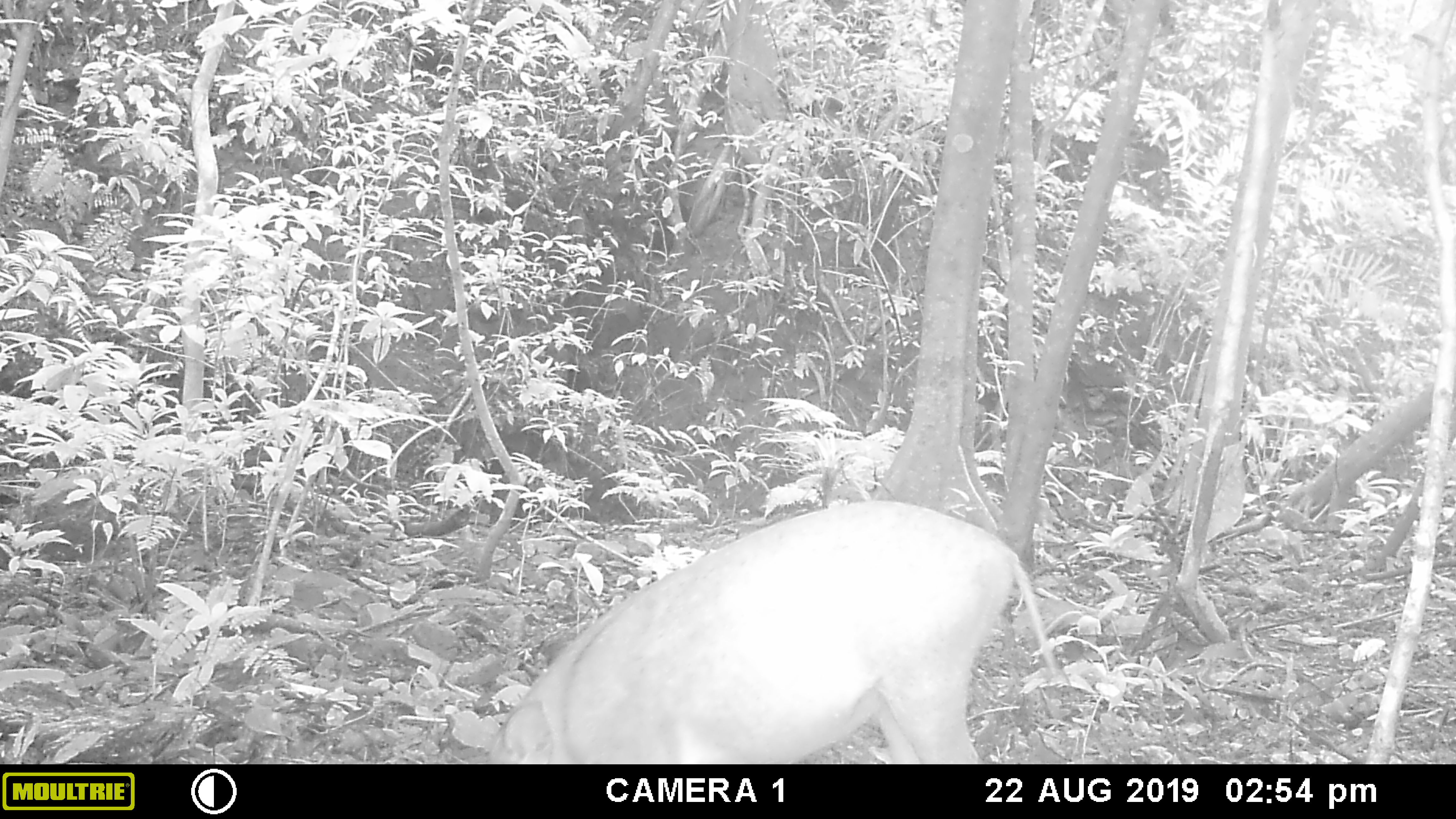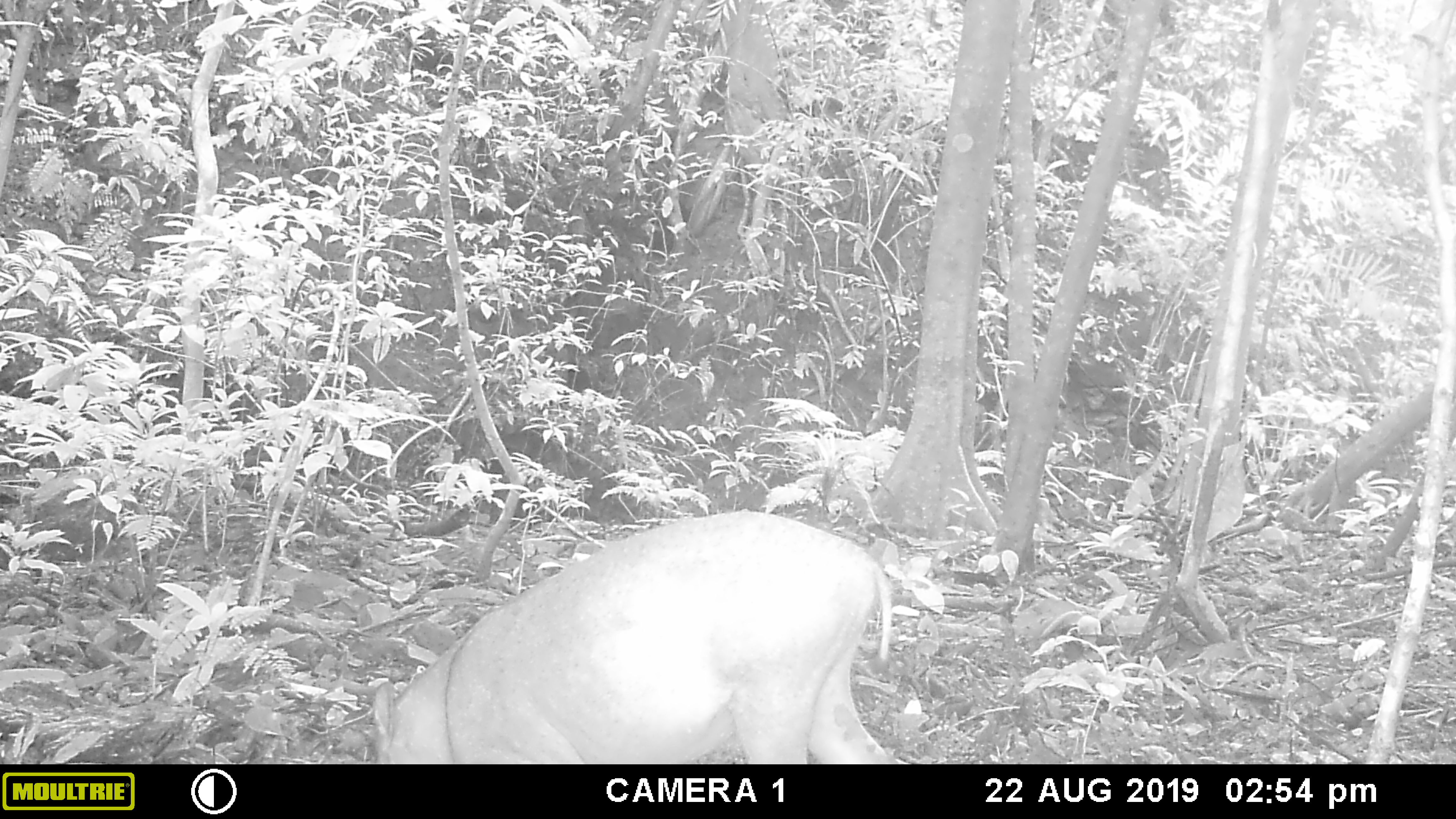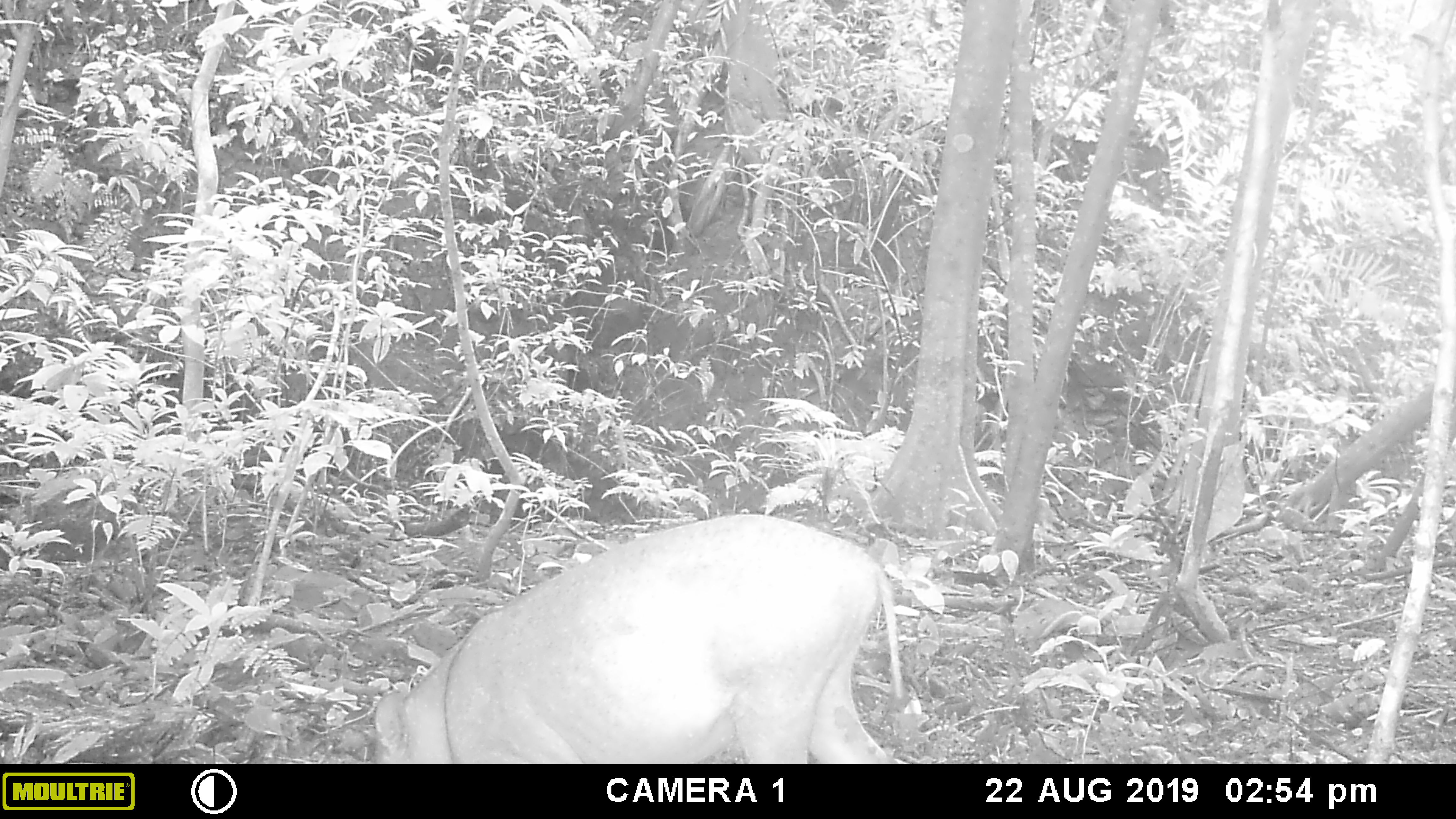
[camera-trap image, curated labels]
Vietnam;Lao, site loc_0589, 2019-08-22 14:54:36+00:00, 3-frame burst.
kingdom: Animalia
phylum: Chordata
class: Mammalia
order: Artiodactyla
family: Suidae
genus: Sus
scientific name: Sus scrofa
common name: eurasian wild pig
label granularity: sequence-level